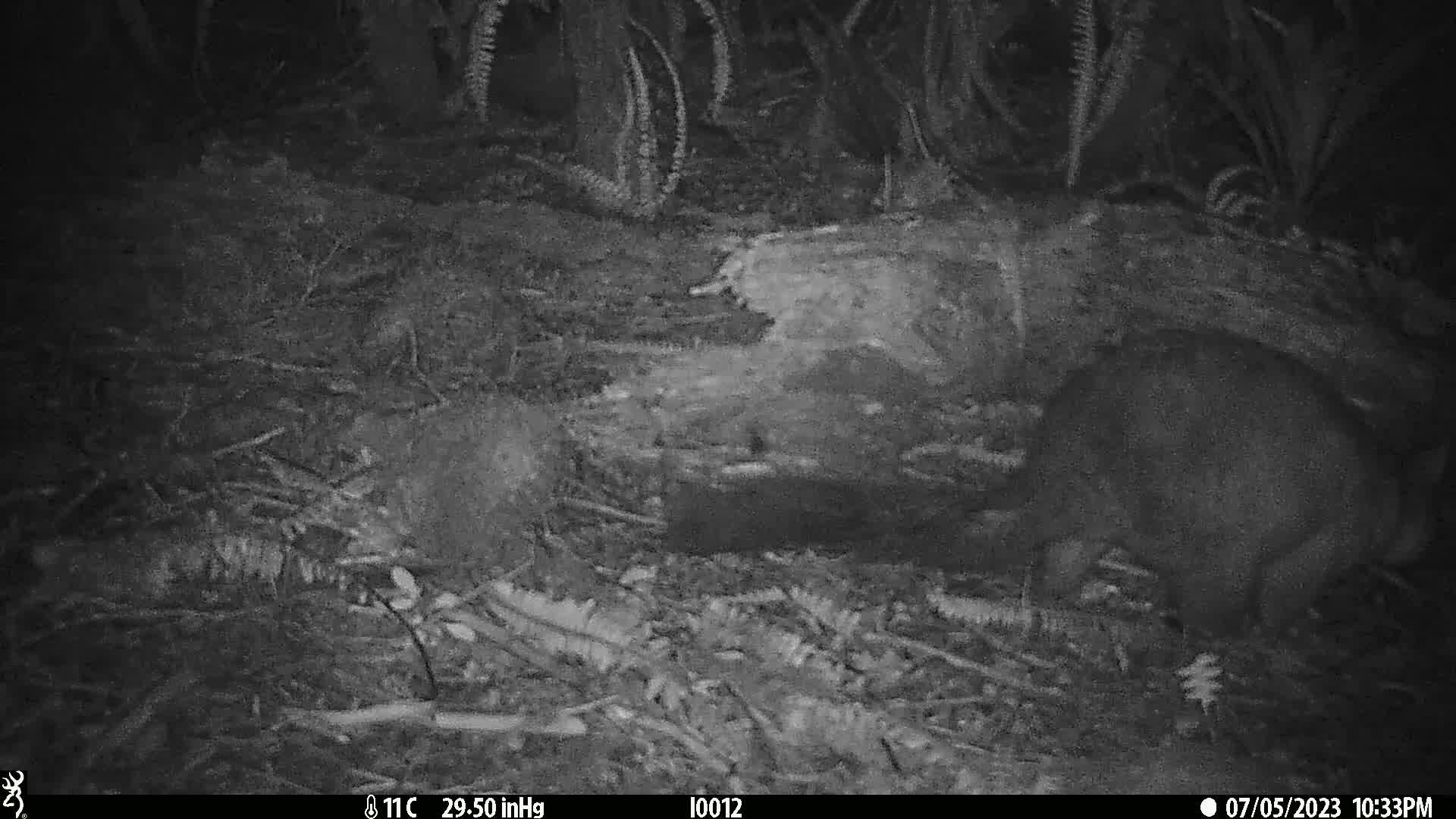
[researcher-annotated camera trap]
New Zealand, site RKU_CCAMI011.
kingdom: Animalia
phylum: Chordata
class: Mammalia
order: Diprotodontia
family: Phalangeridae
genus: Trichosurus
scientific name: Trichosurus vulpecula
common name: common brushtail possum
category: possum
Possum (common brushtail possum) (Trichosurus vulpecula).